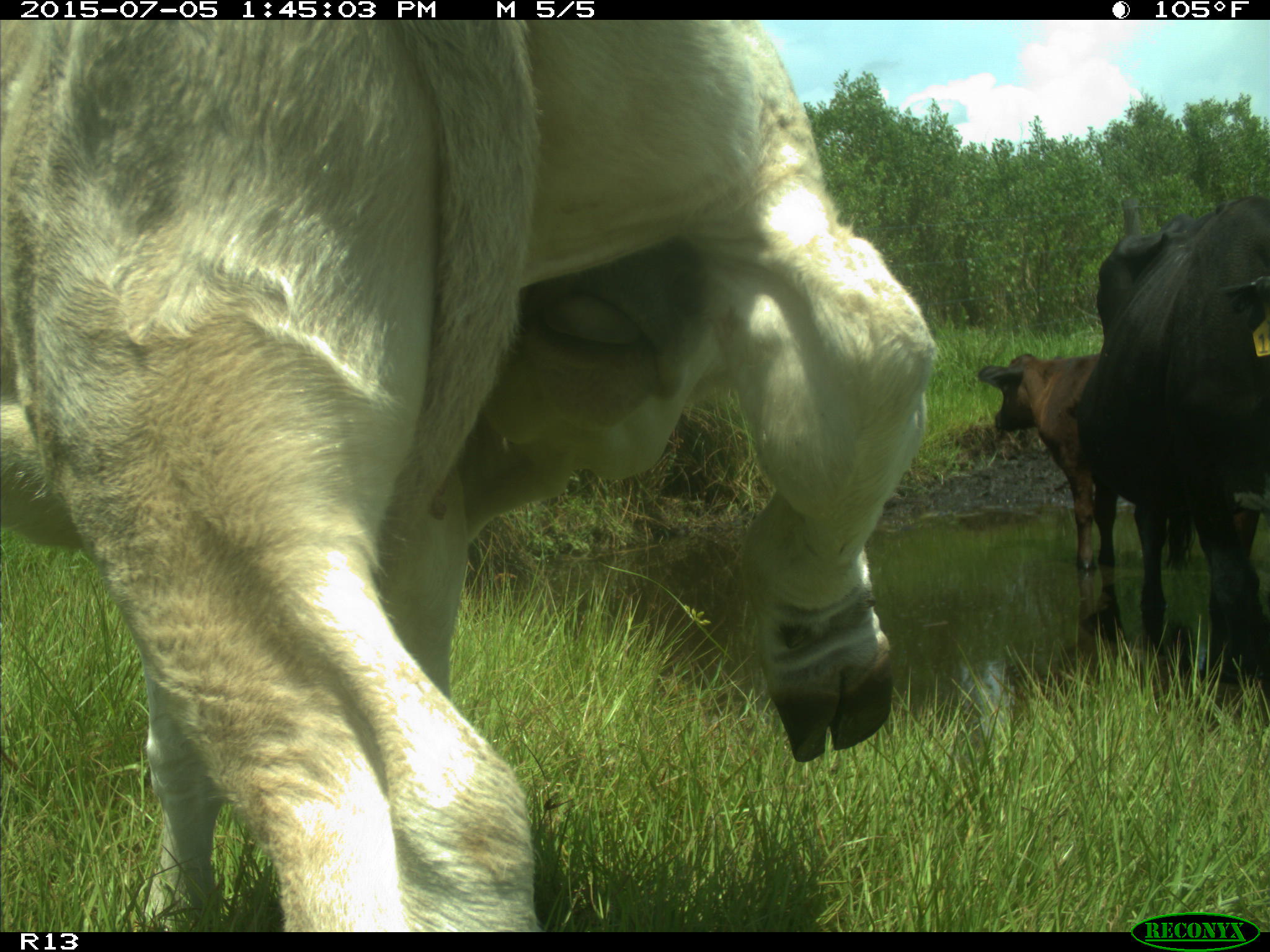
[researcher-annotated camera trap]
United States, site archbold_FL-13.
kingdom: Animalia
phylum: Chordata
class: Mammalia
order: Artiodactyla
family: Bovidae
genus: Bos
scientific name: Bos taurus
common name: domestic cow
Bos taurus (domestic cow).